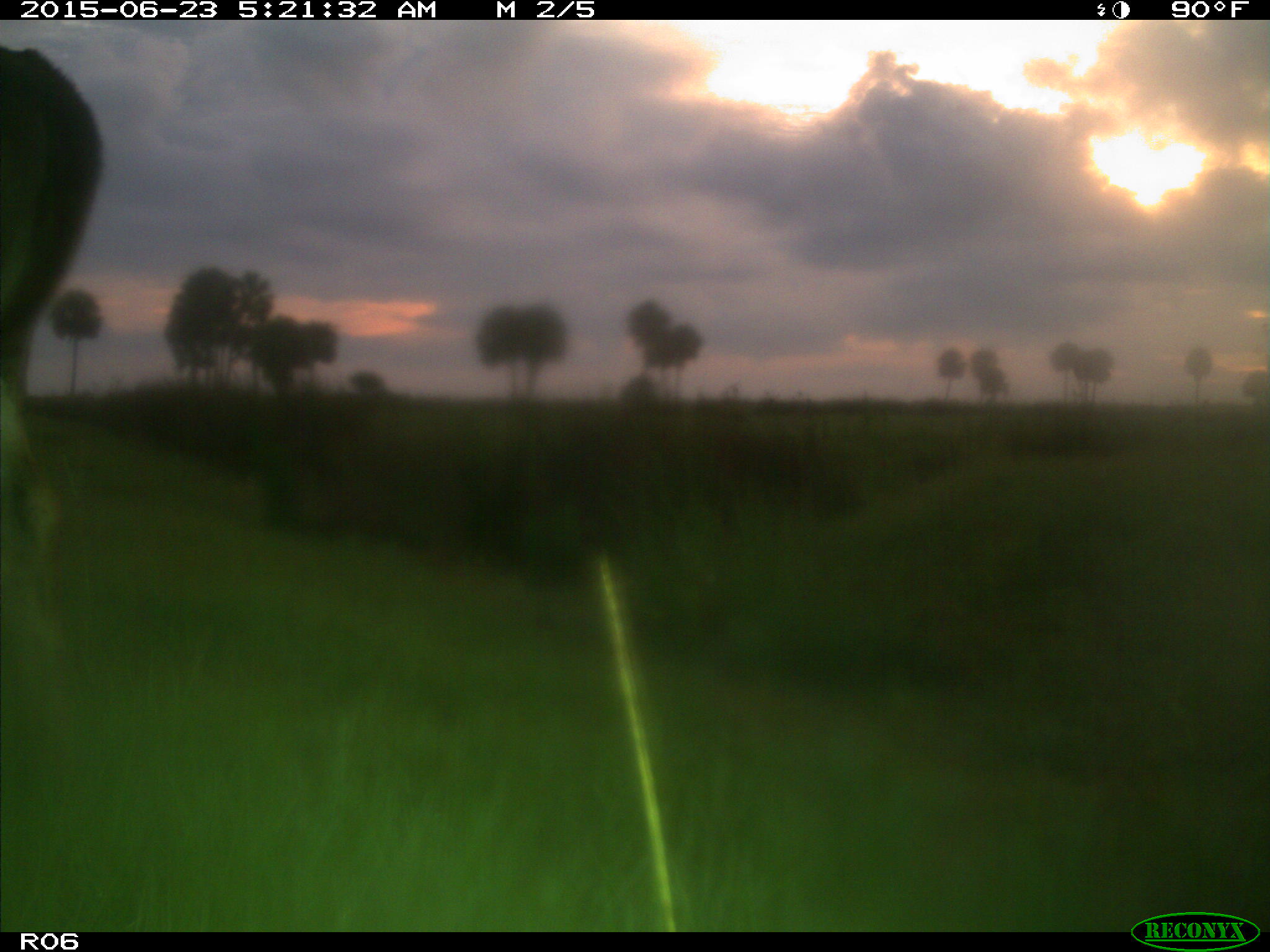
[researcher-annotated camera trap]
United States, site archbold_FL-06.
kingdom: Animalia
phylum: Chordata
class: Mammalia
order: Artiodactyla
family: Bovidae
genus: Bos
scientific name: Bos taurus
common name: domestic cow